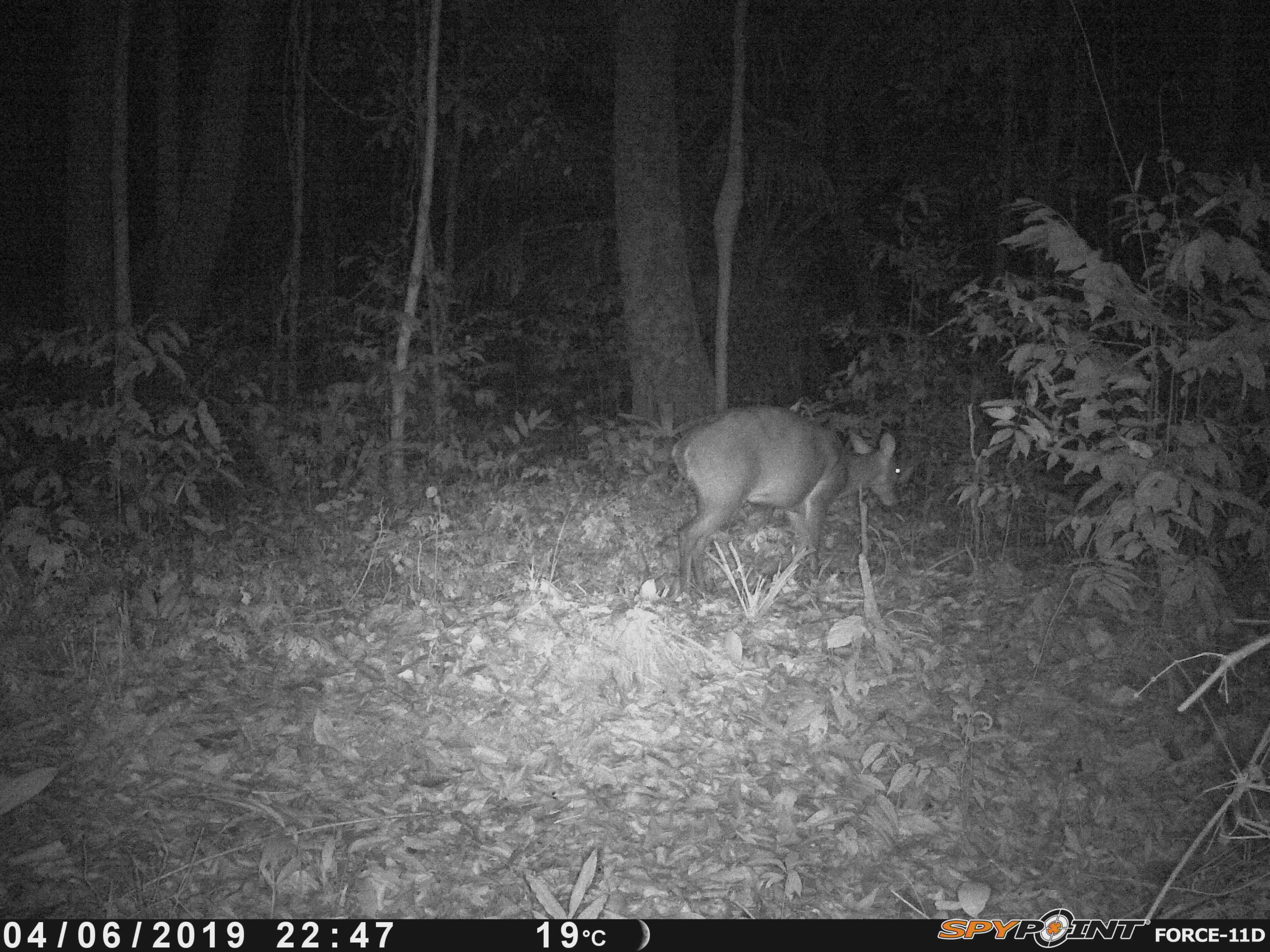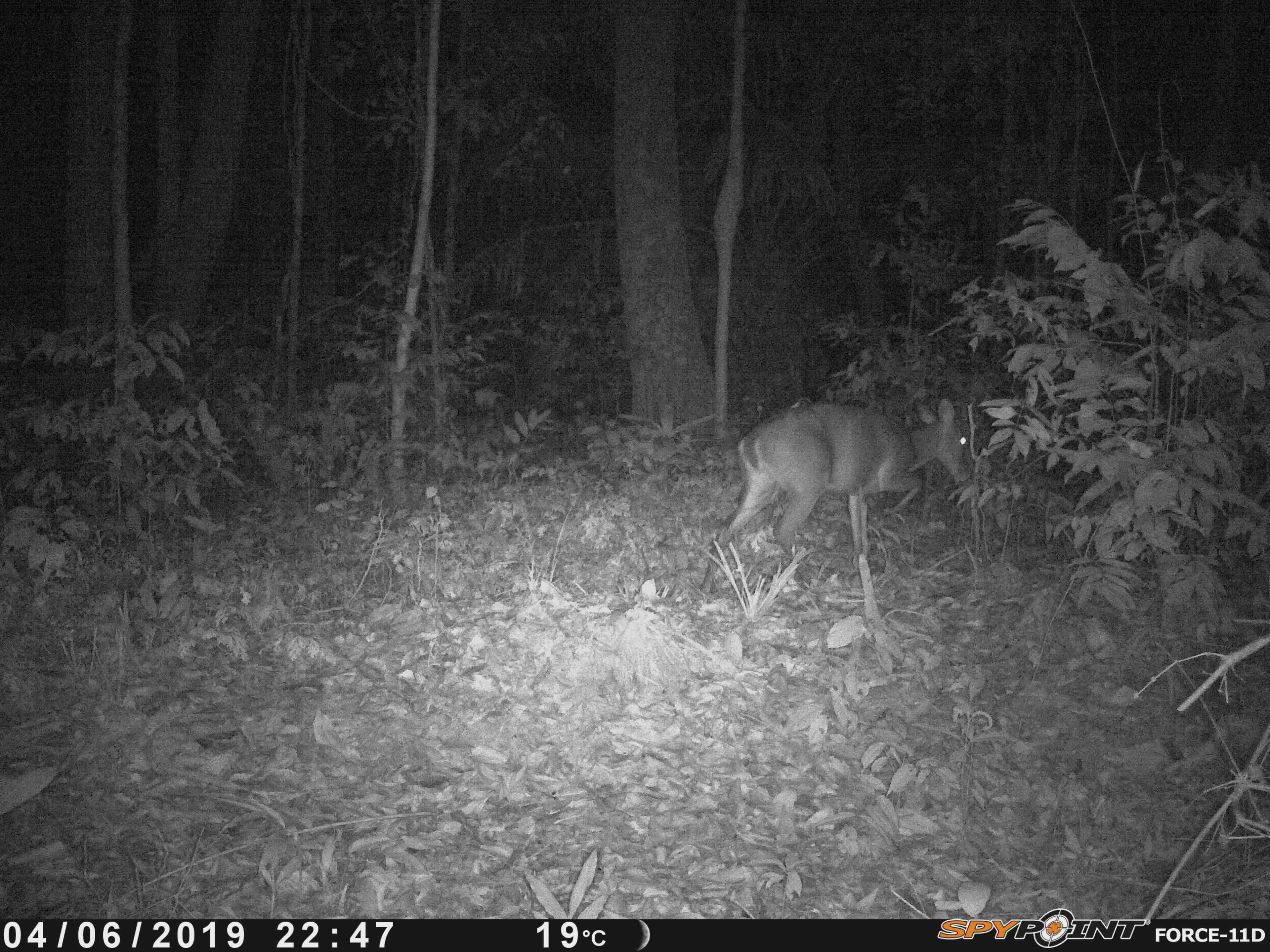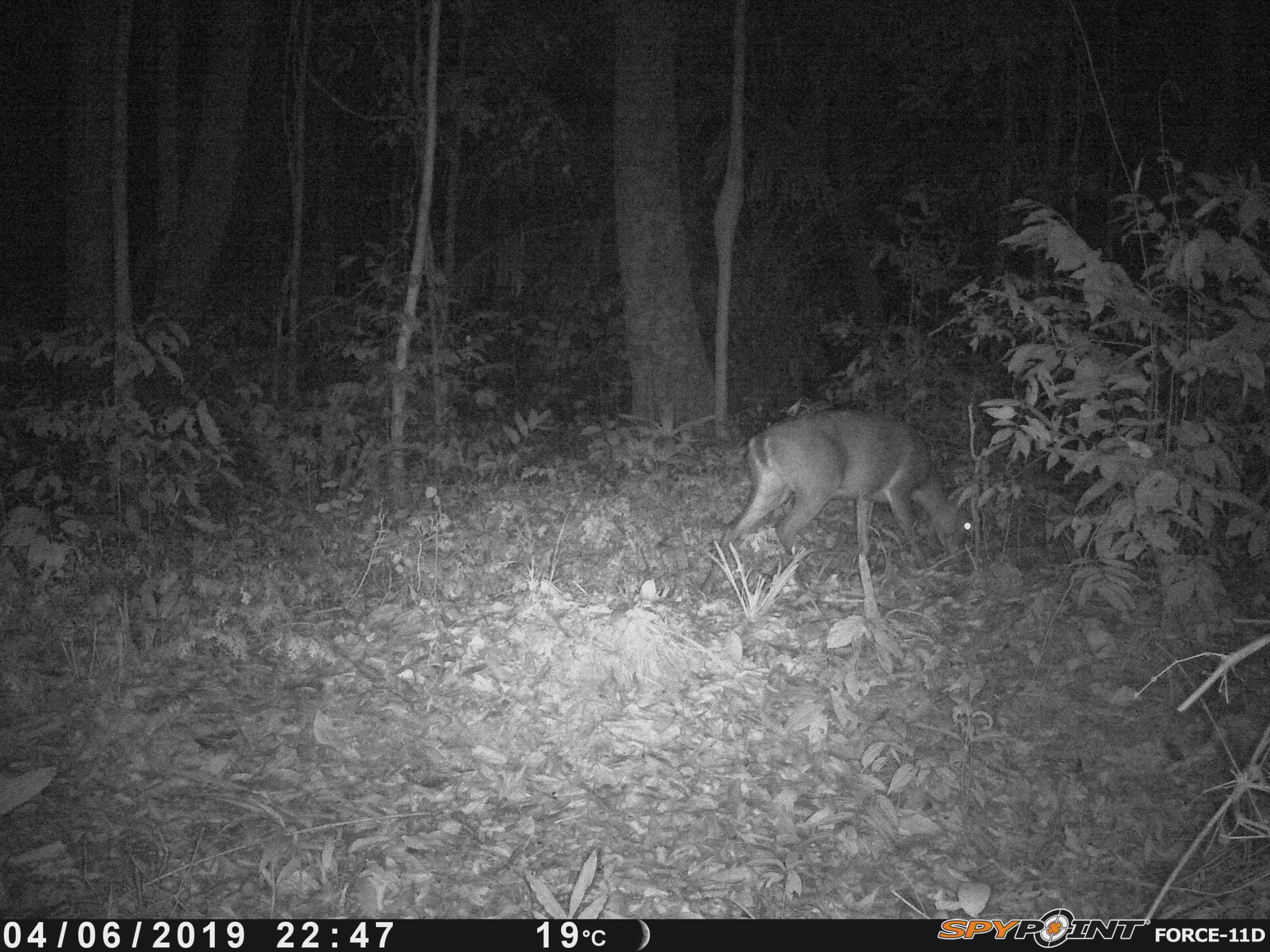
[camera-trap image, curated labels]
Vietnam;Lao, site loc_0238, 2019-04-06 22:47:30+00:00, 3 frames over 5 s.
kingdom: Animalia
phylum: Chordata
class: Mammalia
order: Artiodactyla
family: Cervidae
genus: Muntiacus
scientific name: Muntiacus vuquangensis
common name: large-antlered muntjac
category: large antlered muntjac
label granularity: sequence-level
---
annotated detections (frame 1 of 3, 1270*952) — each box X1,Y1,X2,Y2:
large antlered muntjac: 669,403,902,601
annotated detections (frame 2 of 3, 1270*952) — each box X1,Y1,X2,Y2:
large antlered muntjac: 699,398,970,606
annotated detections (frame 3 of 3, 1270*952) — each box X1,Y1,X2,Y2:
large antlered muntjac: 699,408,973,603